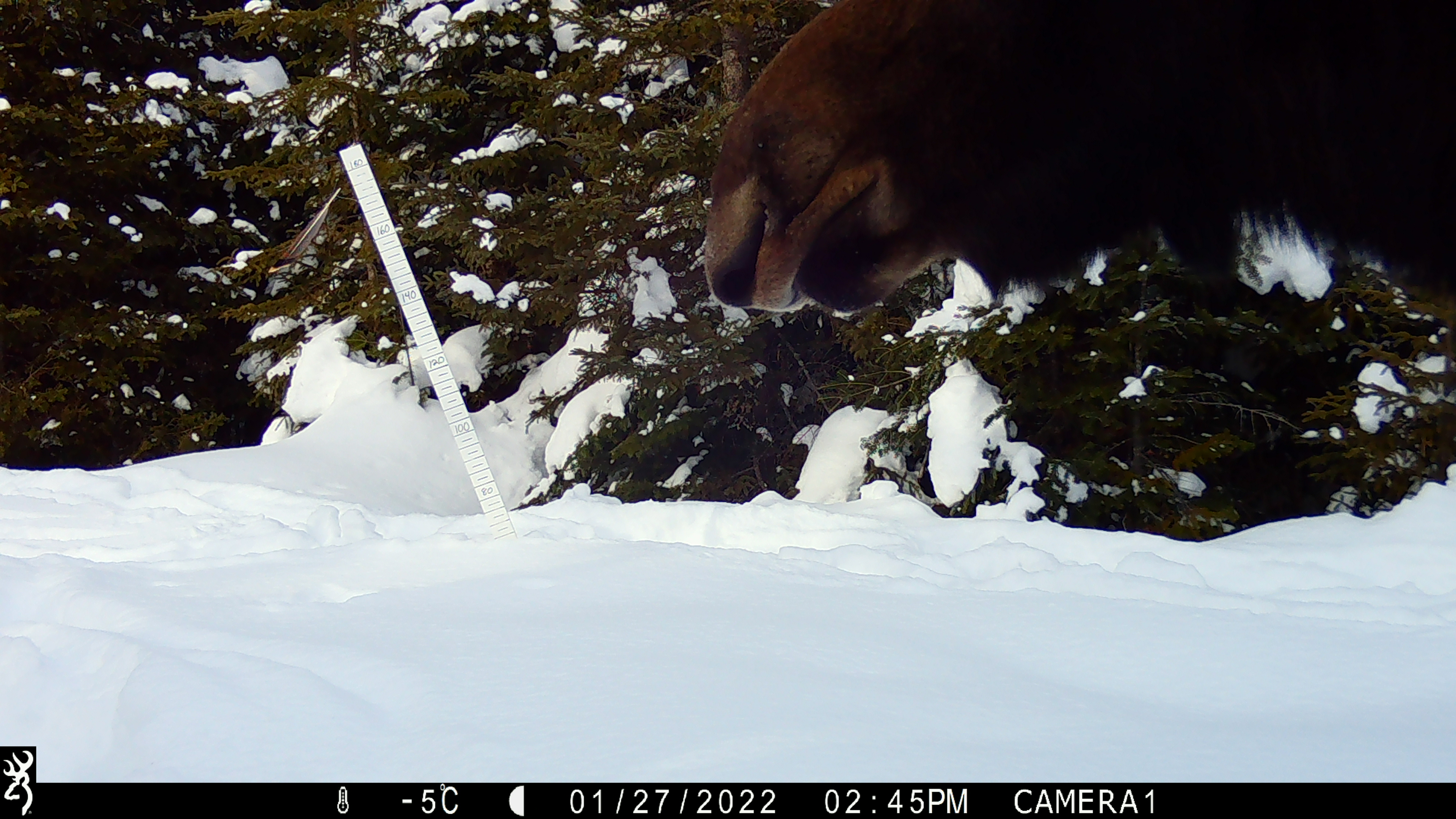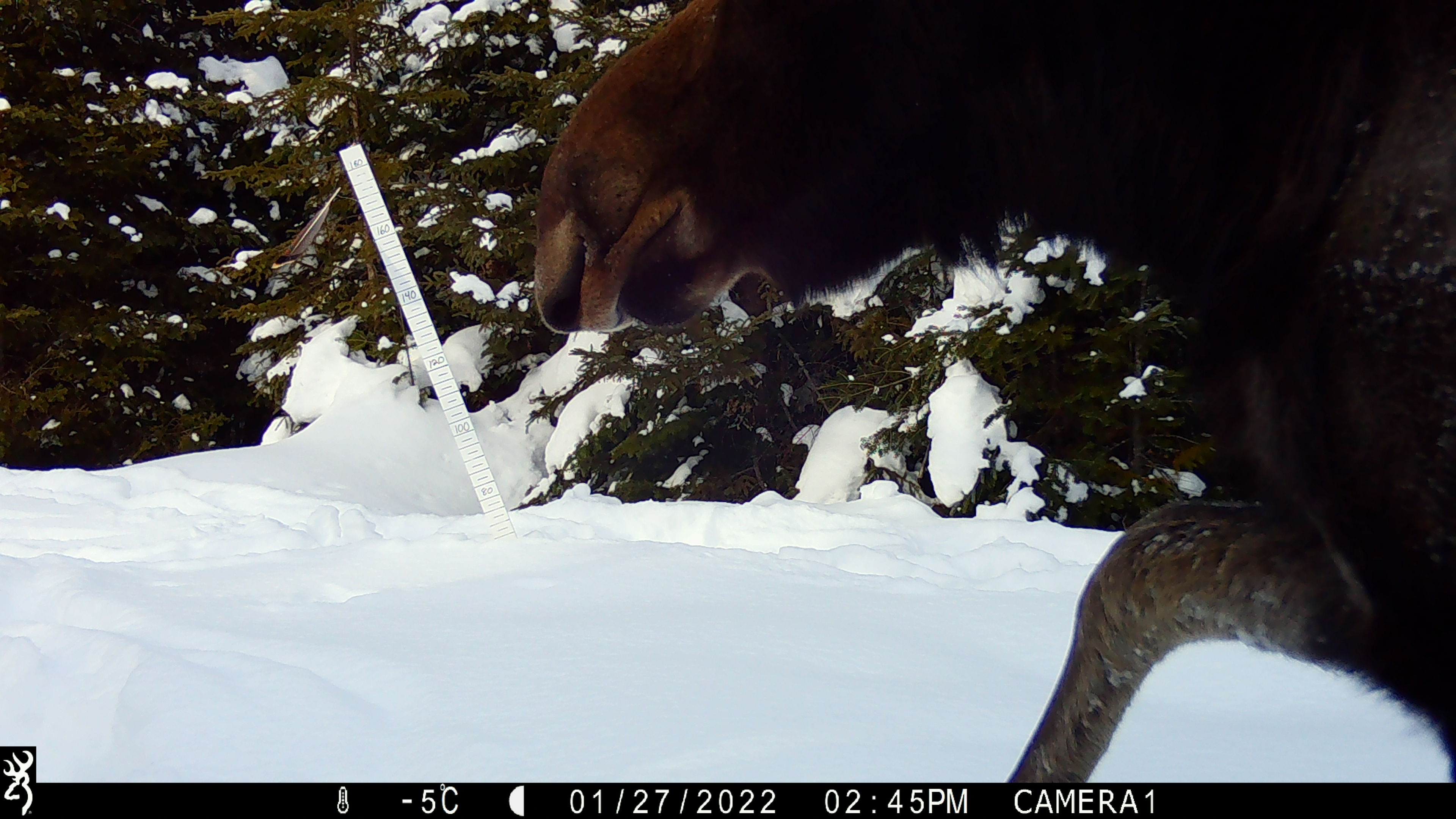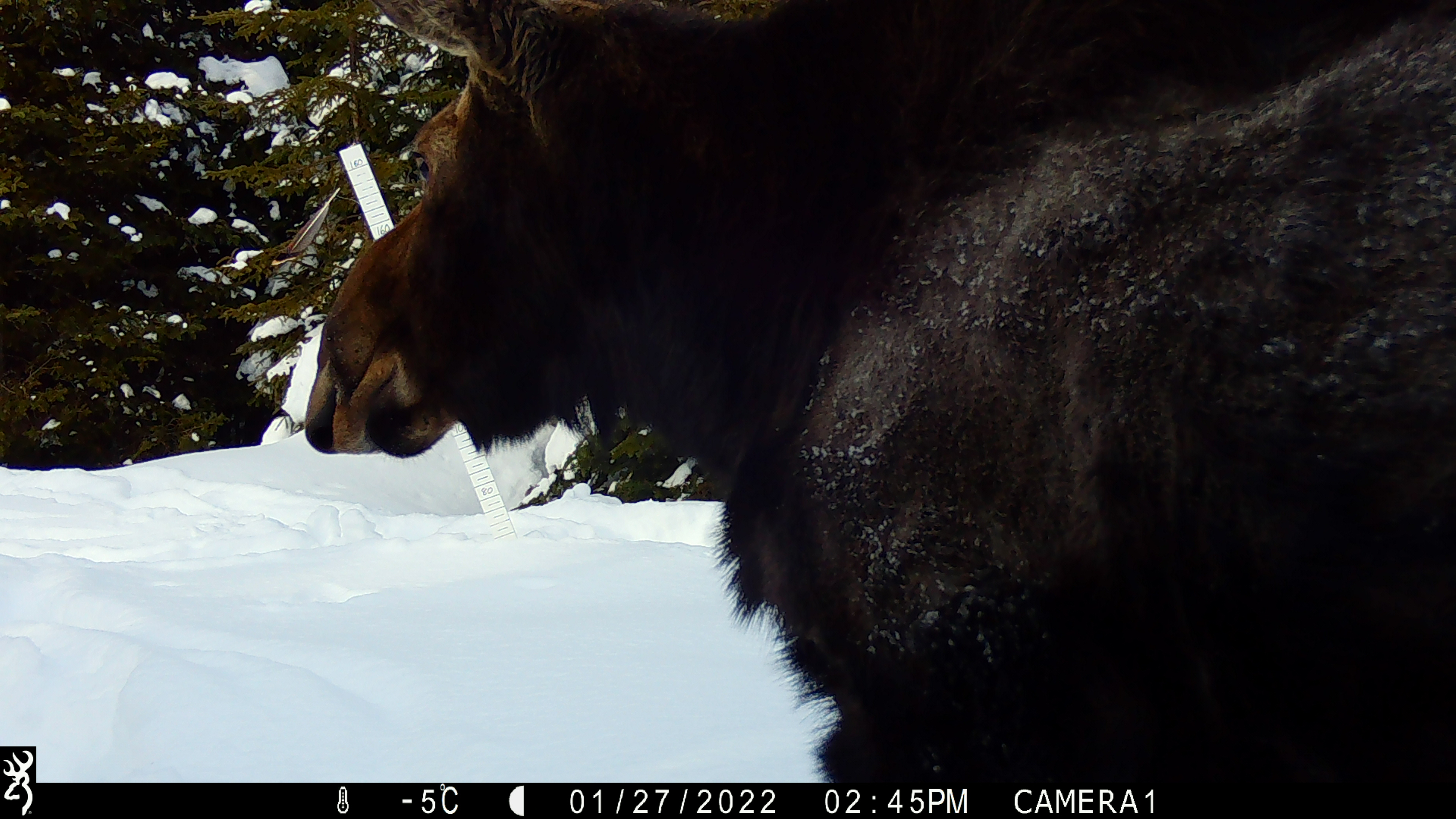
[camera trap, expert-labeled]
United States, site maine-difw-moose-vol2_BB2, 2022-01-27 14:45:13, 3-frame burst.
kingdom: Animalia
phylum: Chordata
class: Mammalia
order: Artiodactyla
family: Cervidae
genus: Alces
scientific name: Alces alces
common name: moose